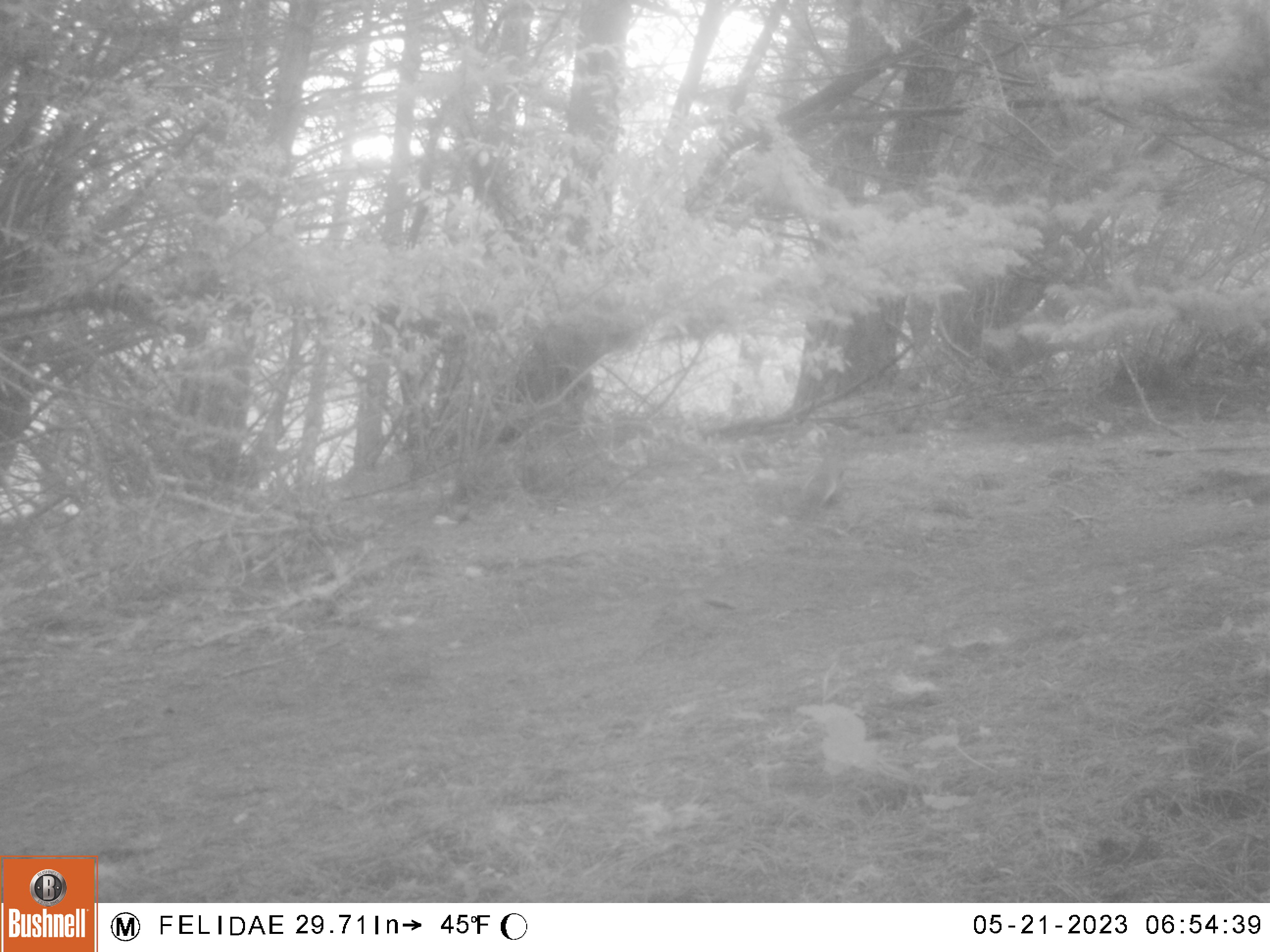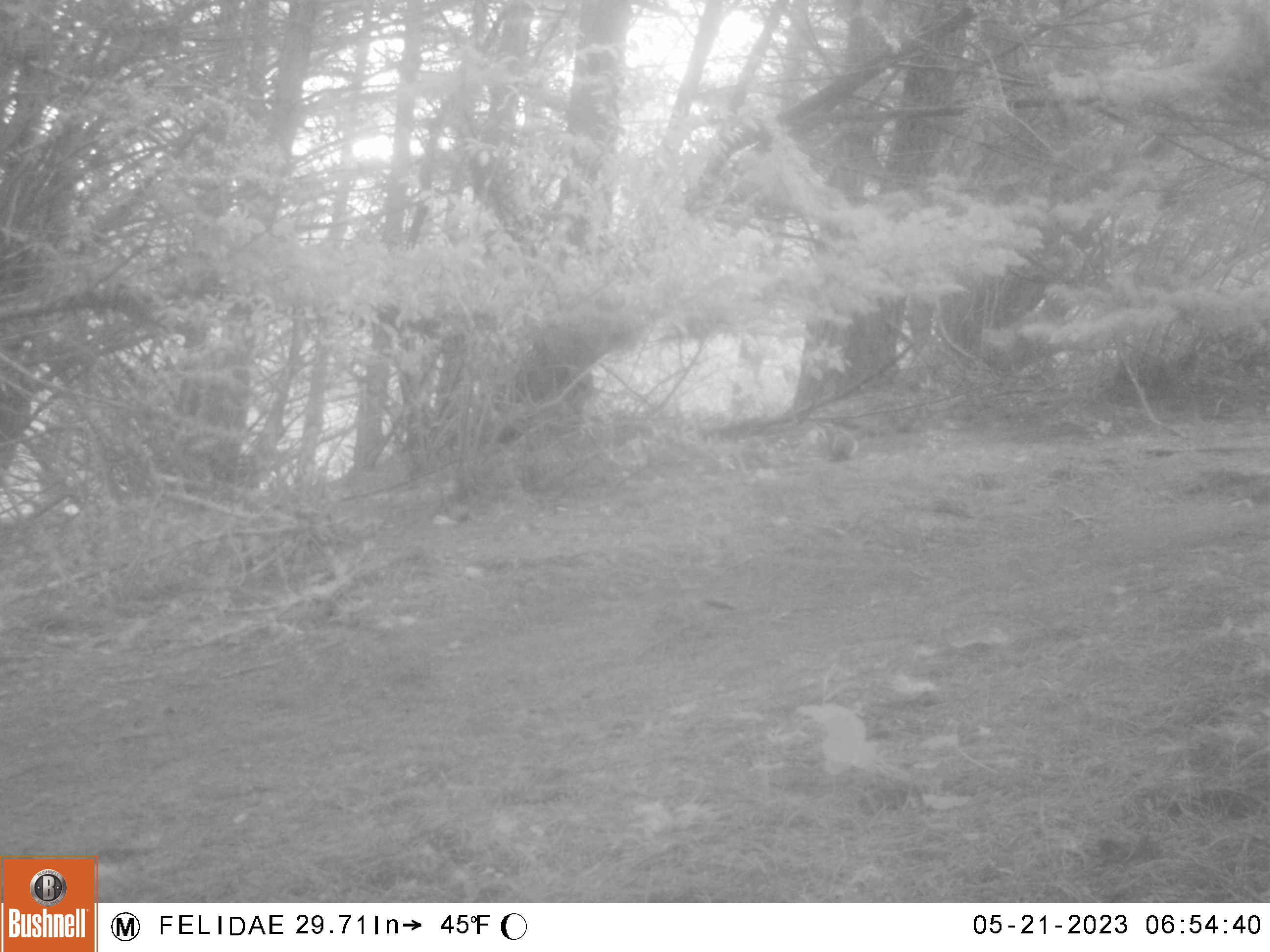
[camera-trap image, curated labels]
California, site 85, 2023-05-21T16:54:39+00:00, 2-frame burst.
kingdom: Animalia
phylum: Chordata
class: Mammalia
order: Rodentia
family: Sciuridae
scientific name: Sciuridae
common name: squirrel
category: unknown squirrel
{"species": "unknown squirrel (squirrel) (Sciuridae)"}